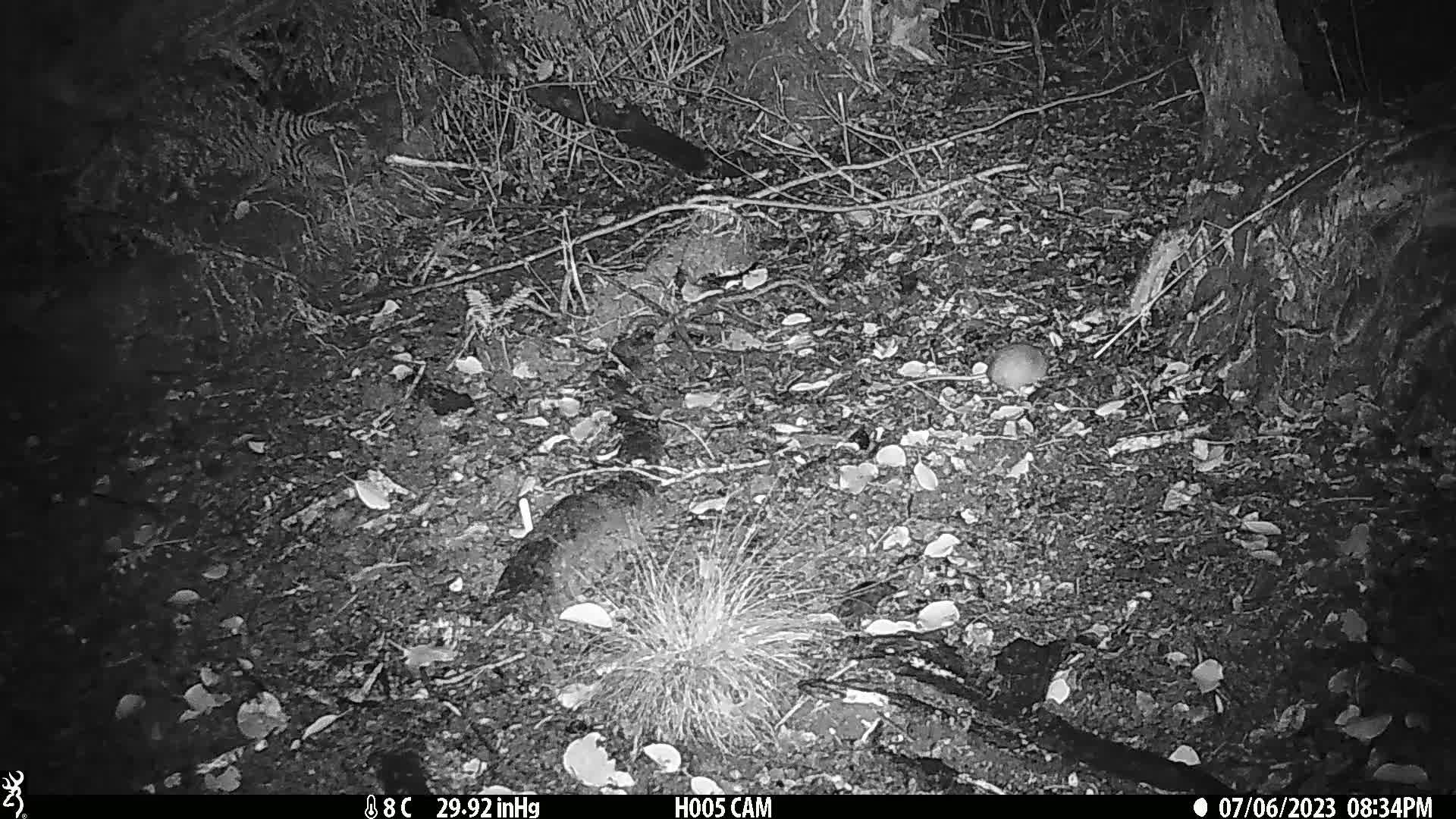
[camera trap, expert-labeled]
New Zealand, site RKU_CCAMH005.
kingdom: Animalia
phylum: Chordata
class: Mammalia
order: Rodentia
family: Muridae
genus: Rattus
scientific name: Rattus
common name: rat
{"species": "rat (Rattus)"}